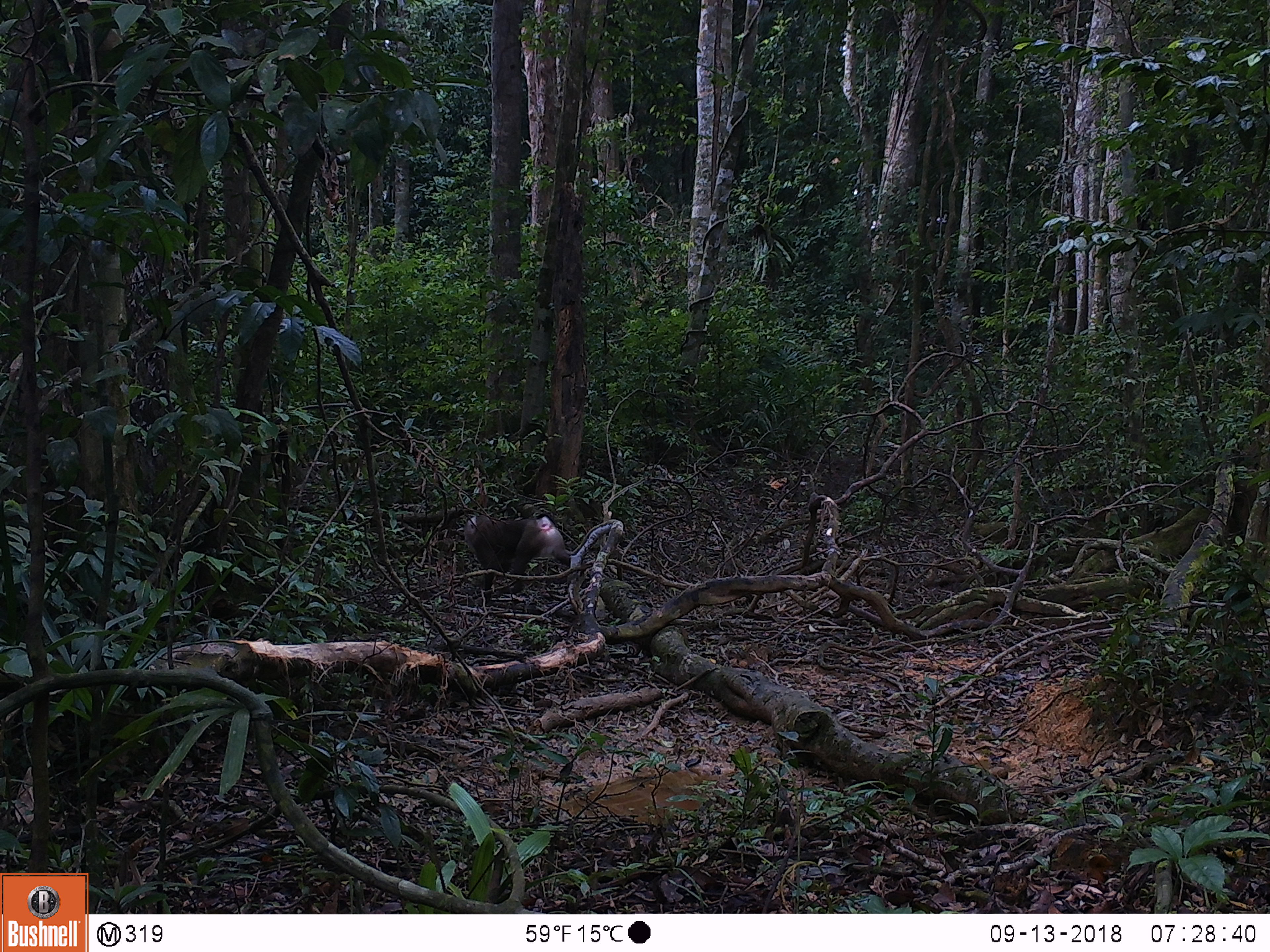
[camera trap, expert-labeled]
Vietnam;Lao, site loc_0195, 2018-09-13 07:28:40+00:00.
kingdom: Animalia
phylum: Chordata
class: Mammalia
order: Primates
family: Cercopithecidae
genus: Macaca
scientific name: Macaca nemestrina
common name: pig-tailed macaque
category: pig tailed macaque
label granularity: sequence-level